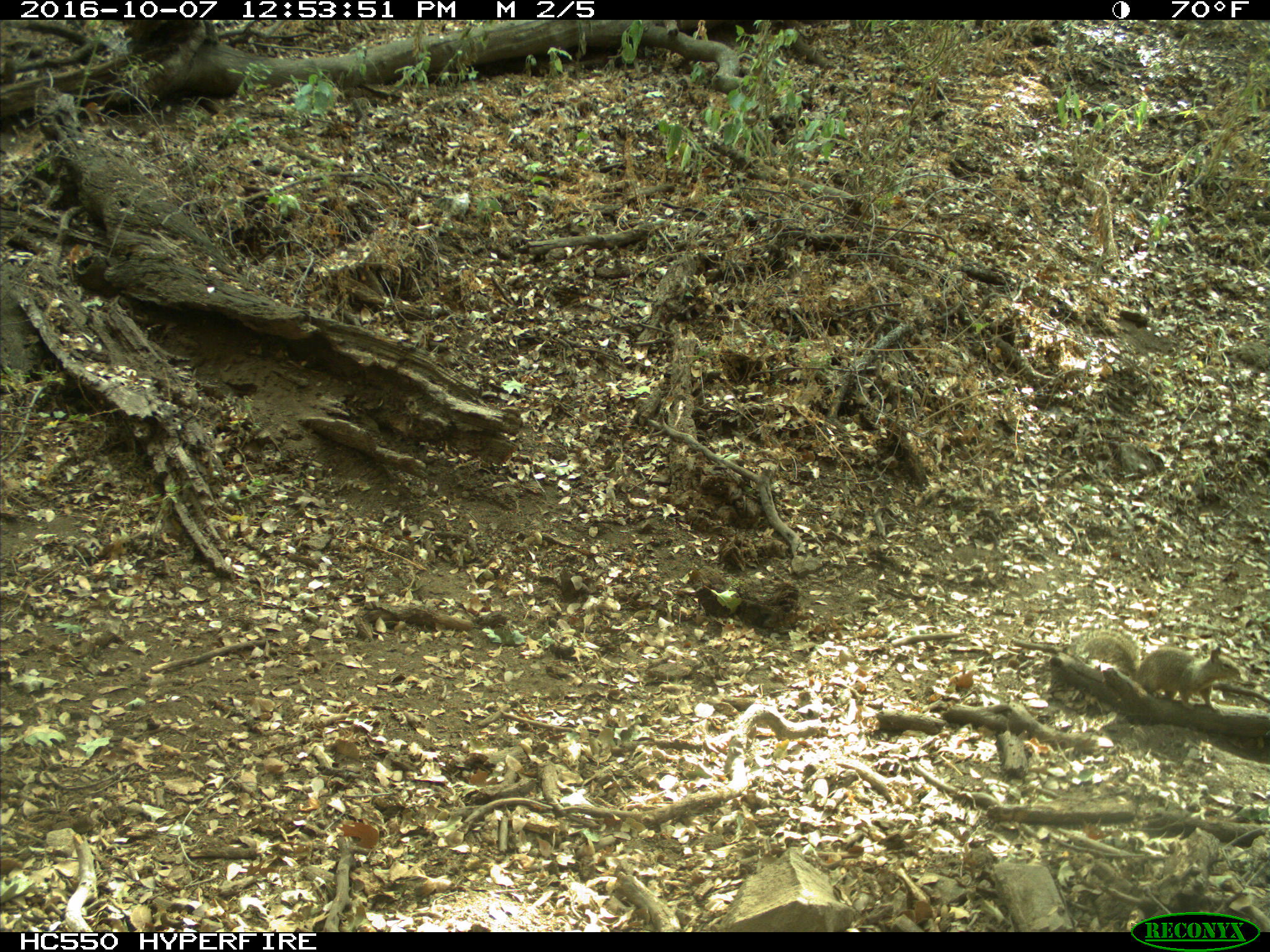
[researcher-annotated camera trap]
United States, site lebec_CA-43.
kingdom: Animalia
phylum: Chordata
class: Mammalia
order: Rodentia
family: Sciuridae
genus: Otospermophilus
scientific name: Otospermophilus beecheyi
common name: california ground squirrel